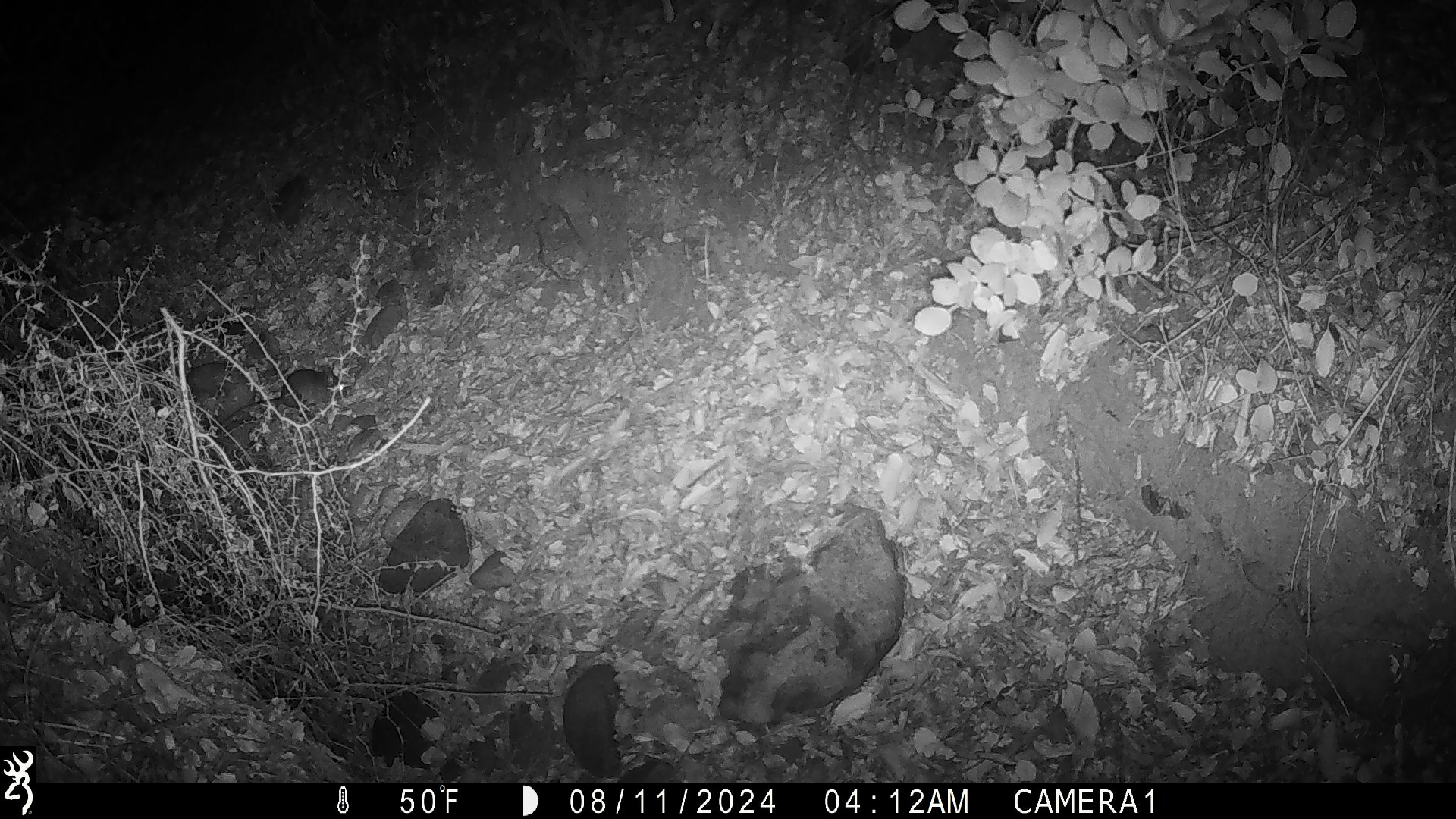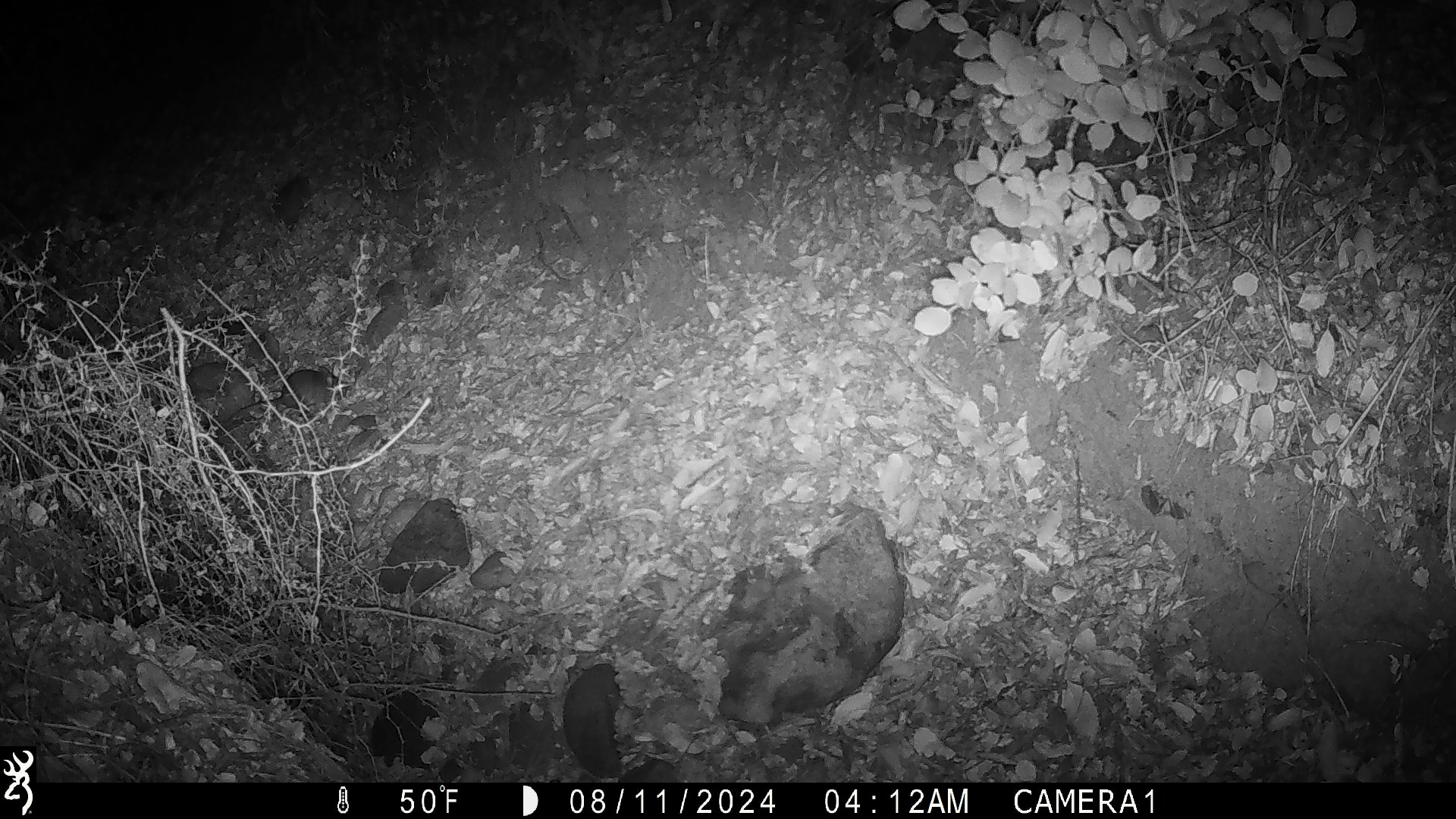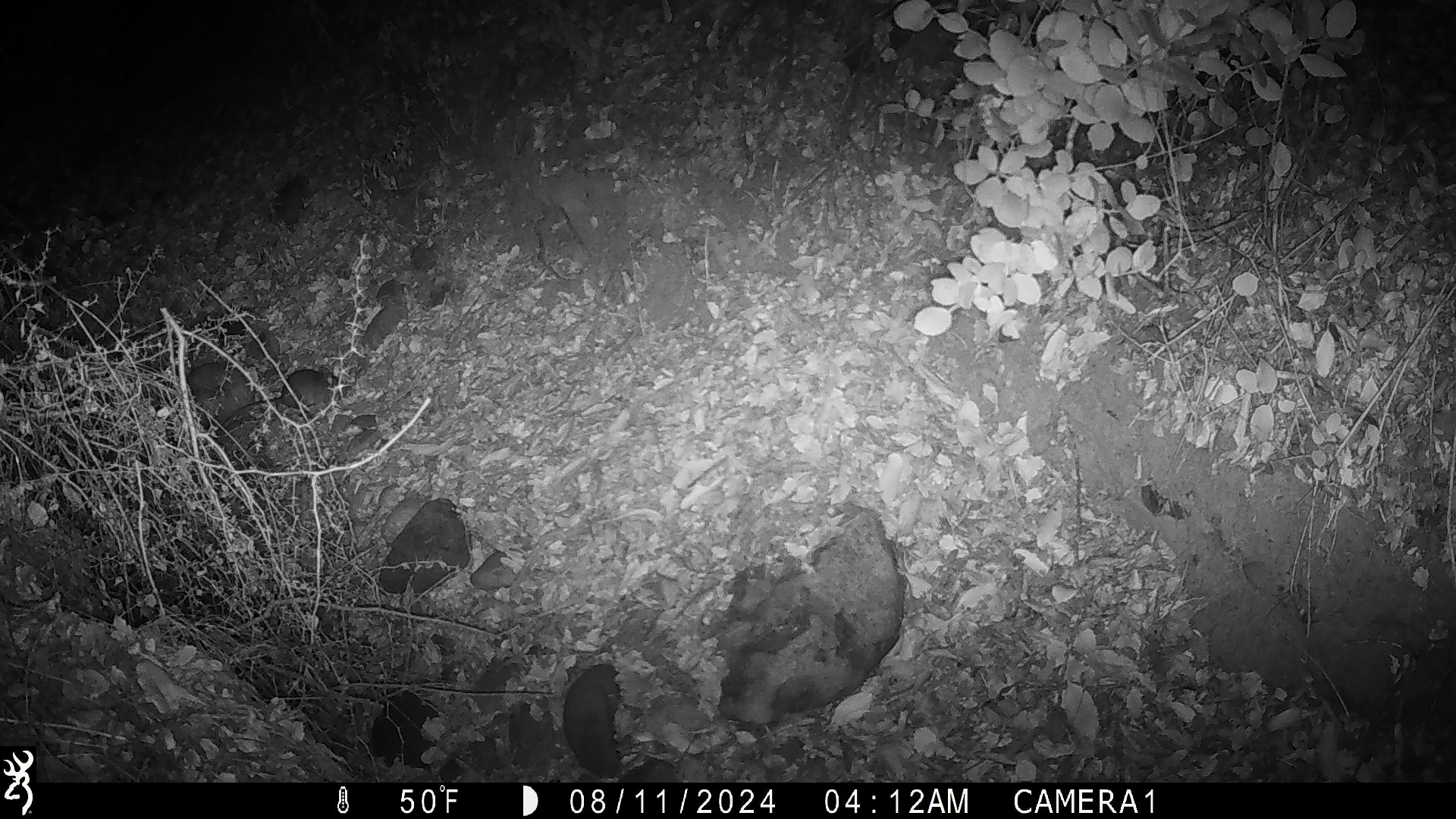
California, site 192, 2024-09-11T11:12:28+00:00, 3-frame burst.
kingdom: Animalia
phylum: Chordata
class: Mammalia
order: Rodentia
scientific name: Rodentia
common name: mouse or rat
Mouse or rat (Rodentia).